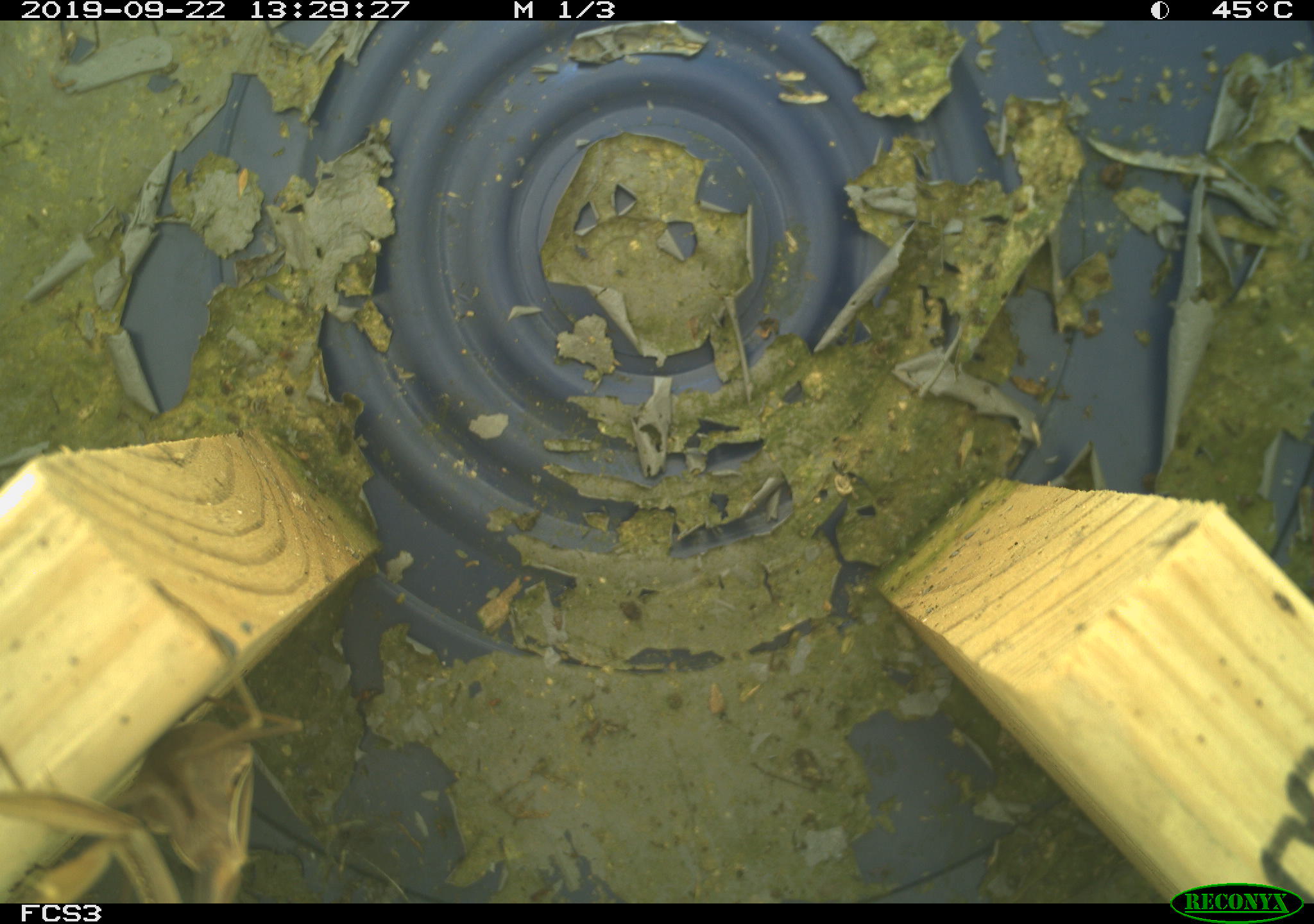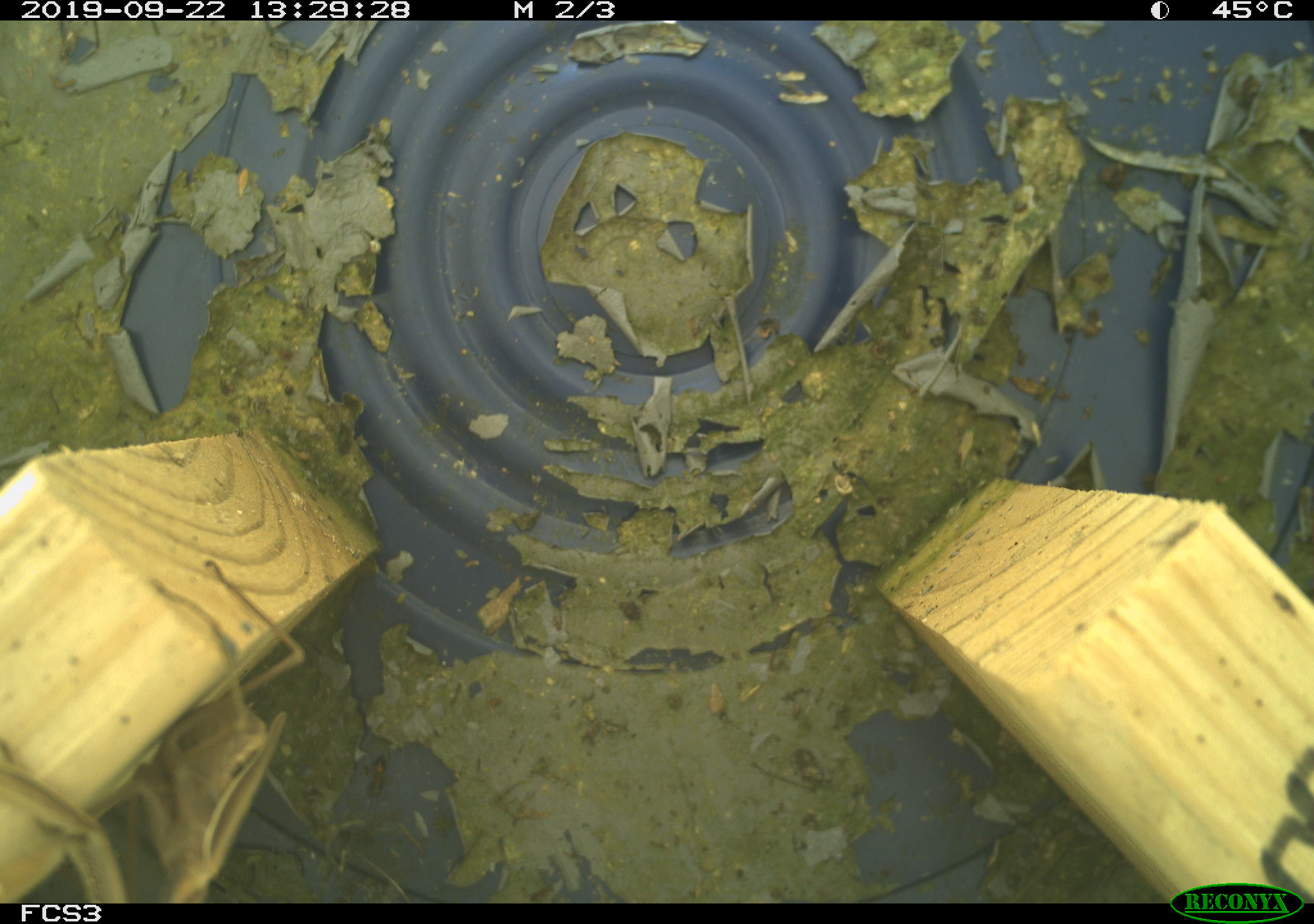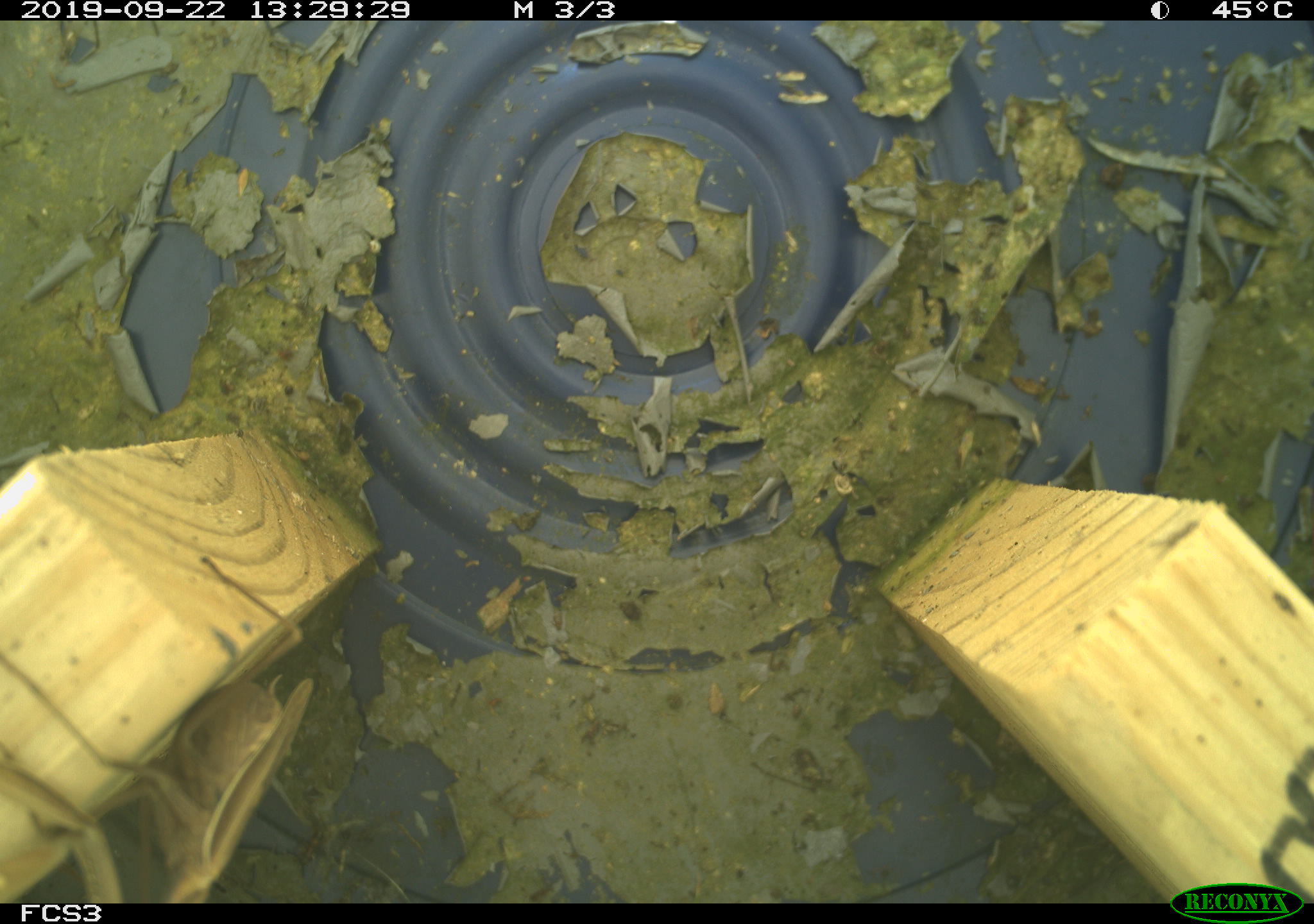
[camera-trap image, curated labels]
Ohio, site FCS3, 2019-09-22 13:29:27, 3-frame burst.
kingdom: Animalia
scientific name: Animalia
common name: animal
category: invertebrate